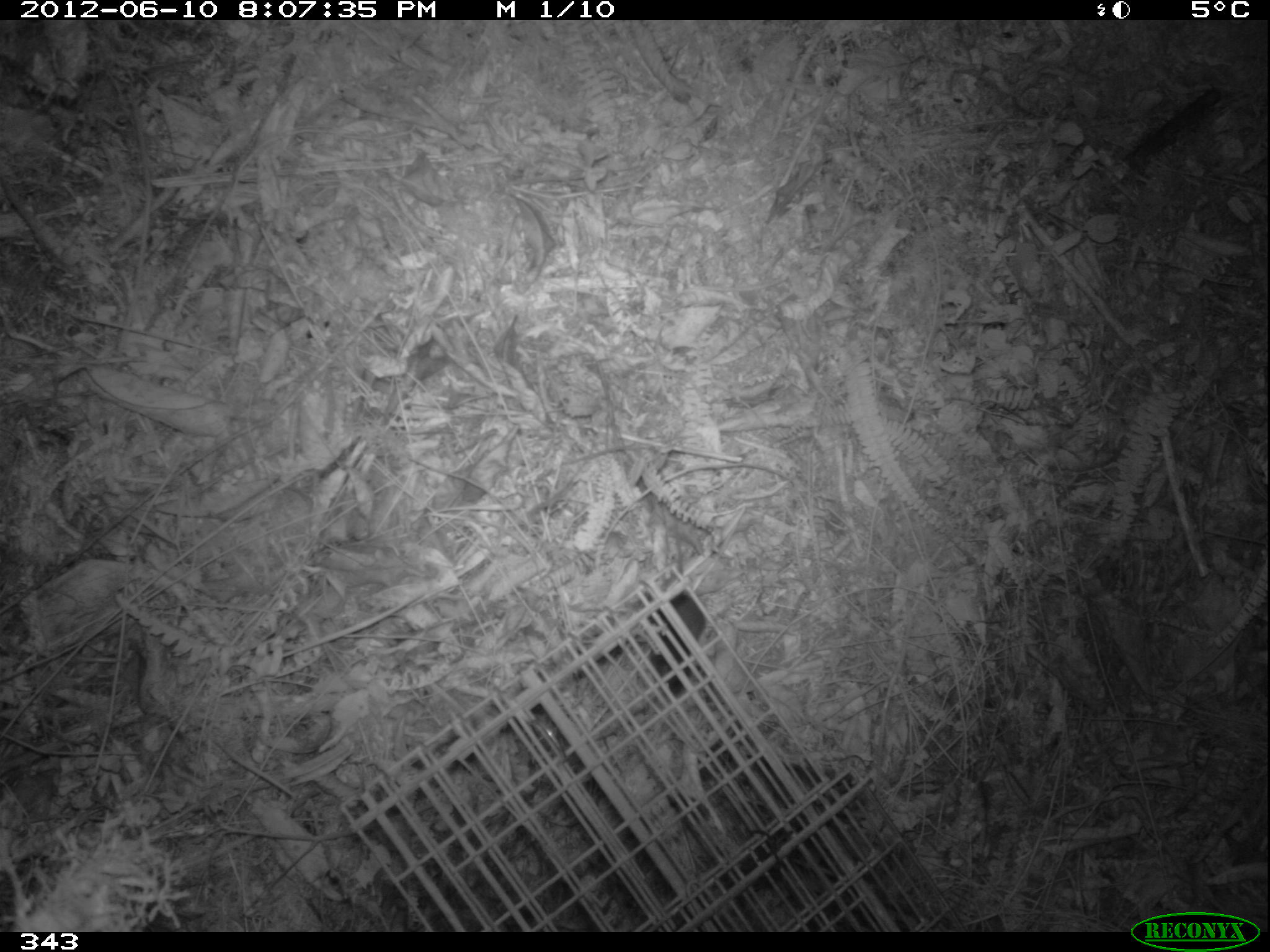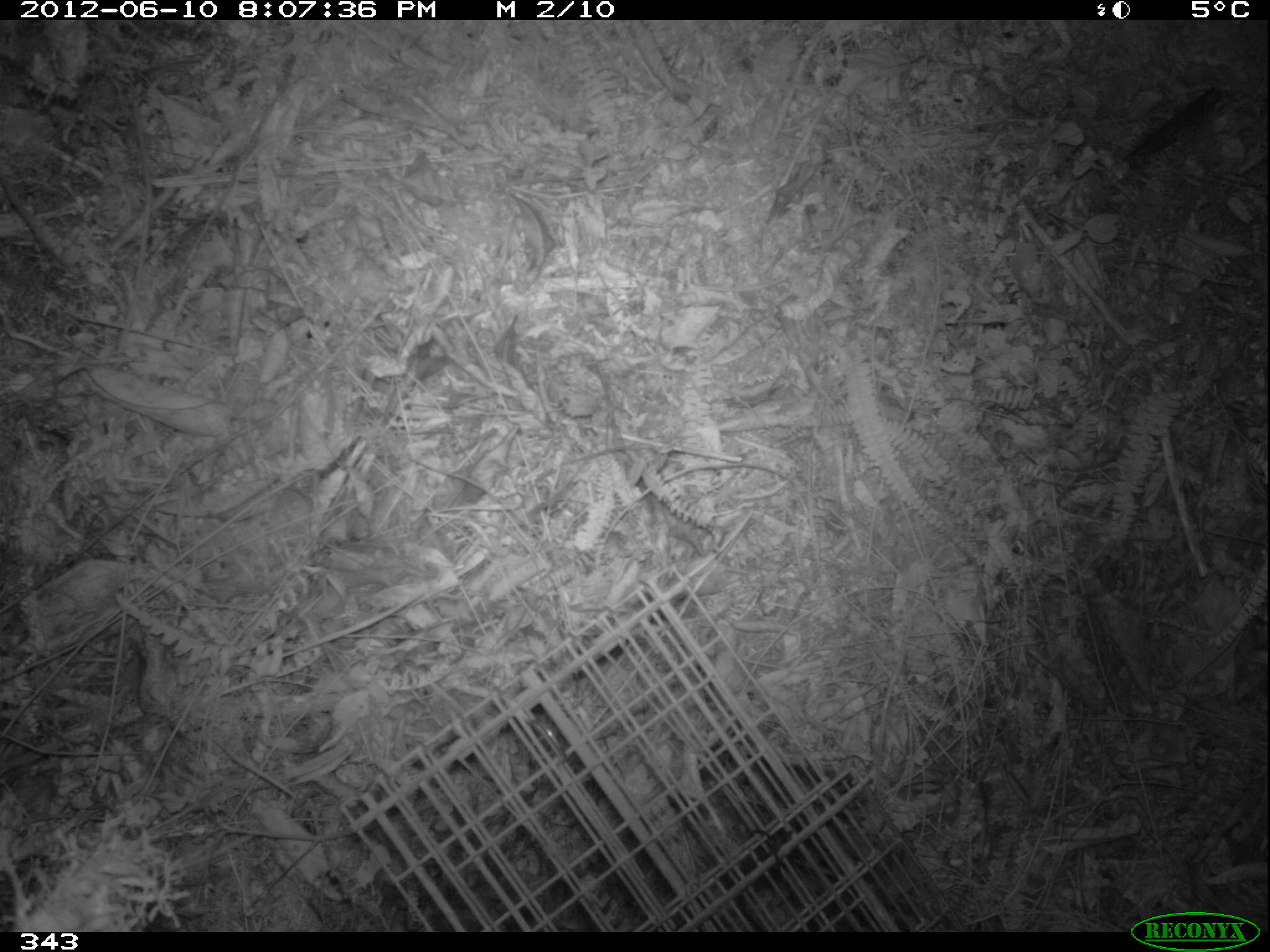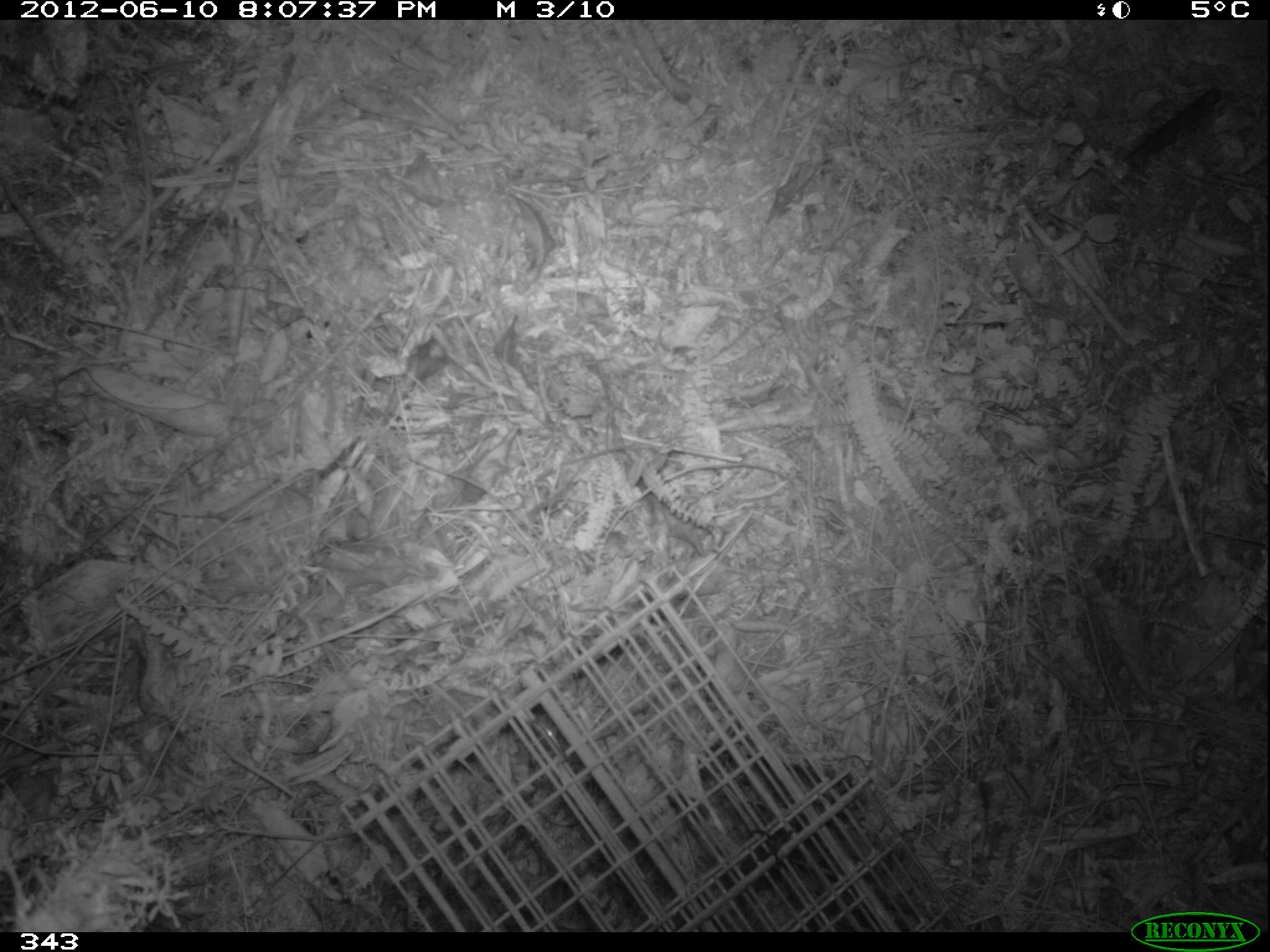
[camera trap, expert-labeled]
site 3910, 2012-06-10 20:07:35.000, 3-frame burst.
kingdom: Animalia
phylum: Chordata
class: Mammalia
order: Rodentia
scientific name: Rodentia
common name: rodents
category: unknown rodent